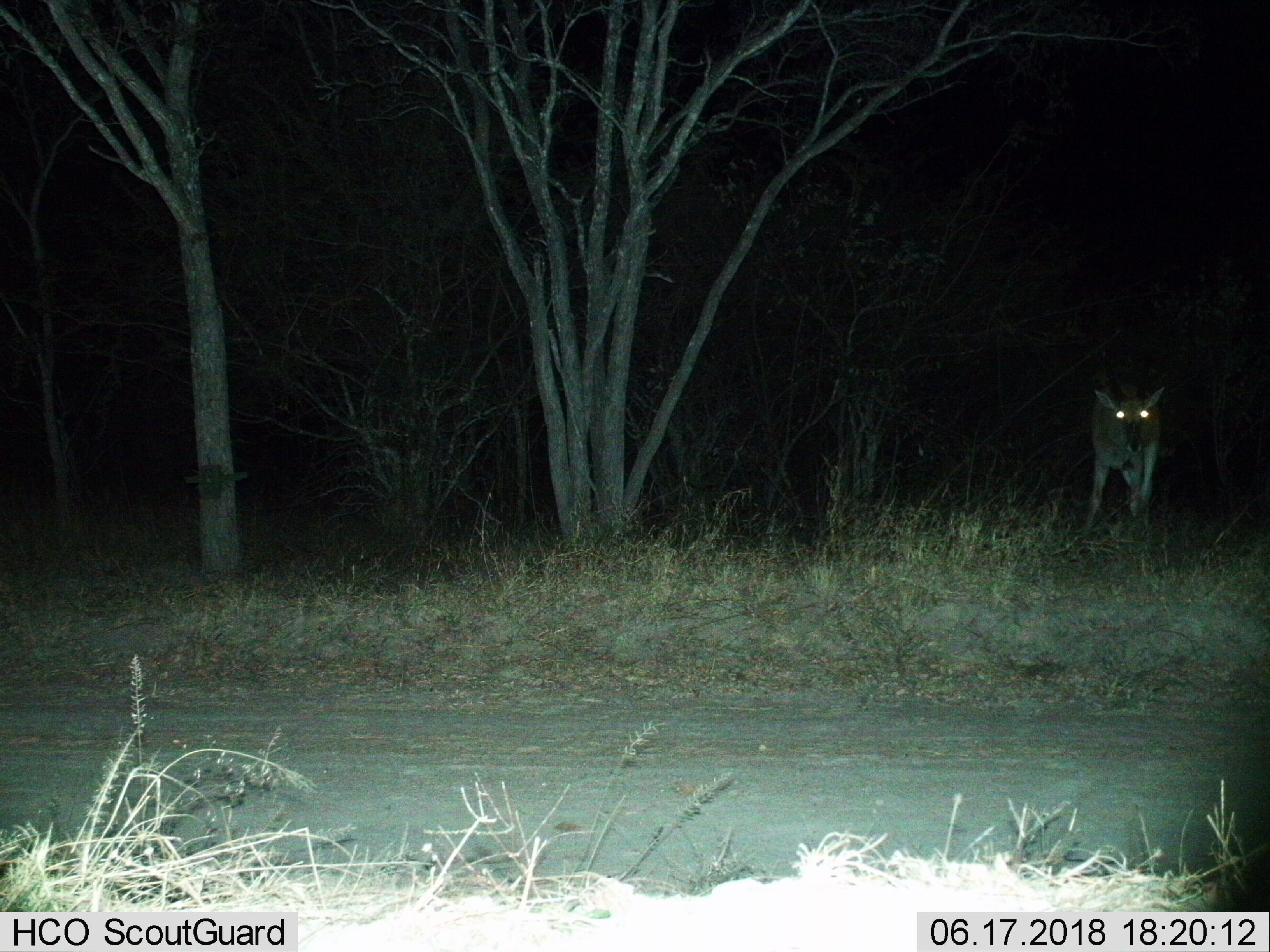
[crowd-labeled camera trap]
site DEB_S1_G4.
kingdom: Animalia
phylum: Chordata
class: Mammalia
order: Artiodactyla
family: Bovidae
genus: Tragelaphus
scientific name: Tragelaphus oryx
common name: eland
Eland (Tragelaphus oryx), count 1. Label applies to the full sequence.